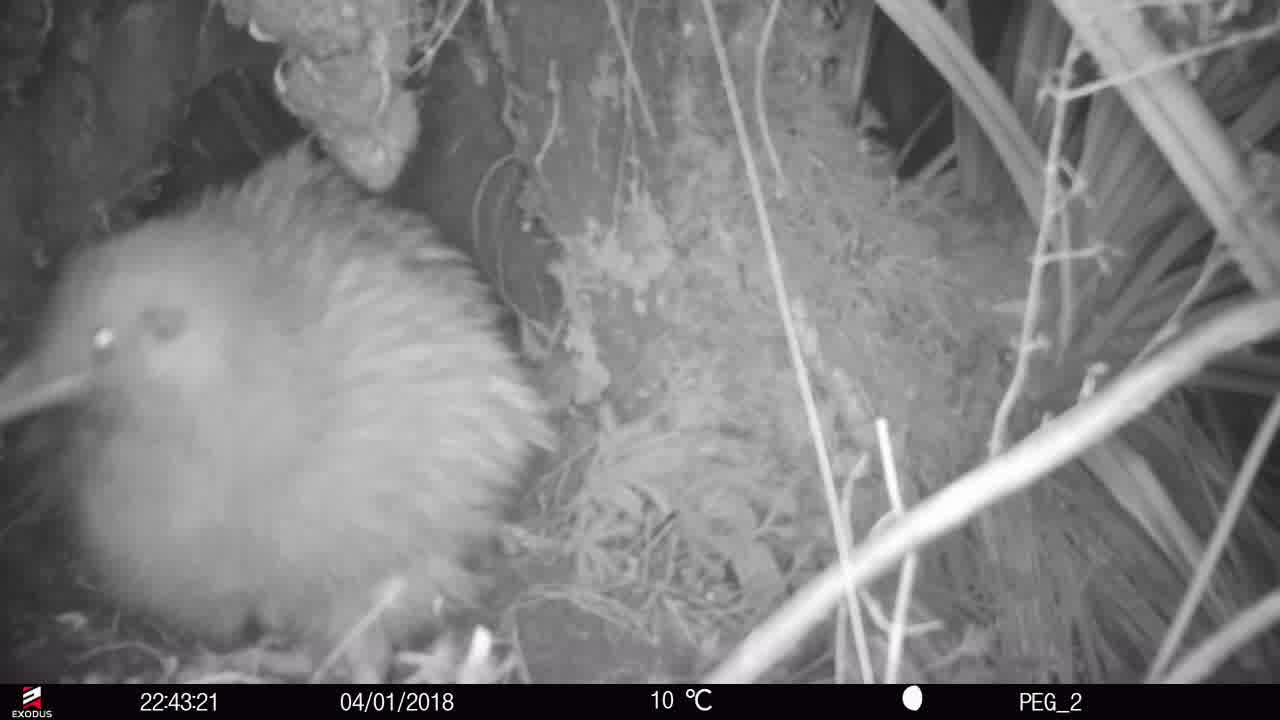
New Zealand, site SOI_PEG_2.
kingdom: Animalia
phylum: Chordata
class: Aves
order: Apterygiformes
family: Apterygidae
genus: Apteryx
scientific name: Apteryx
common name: kiwi